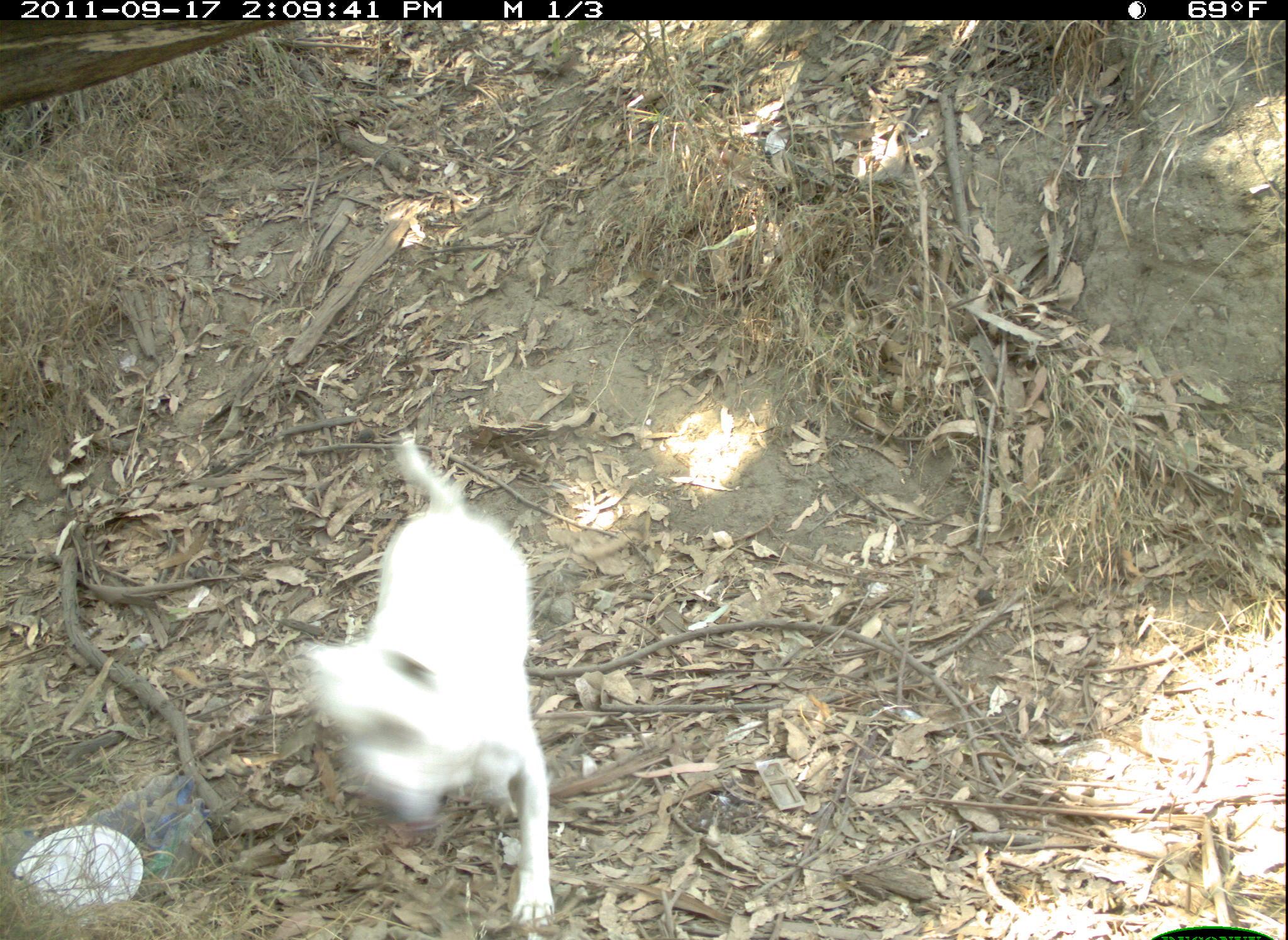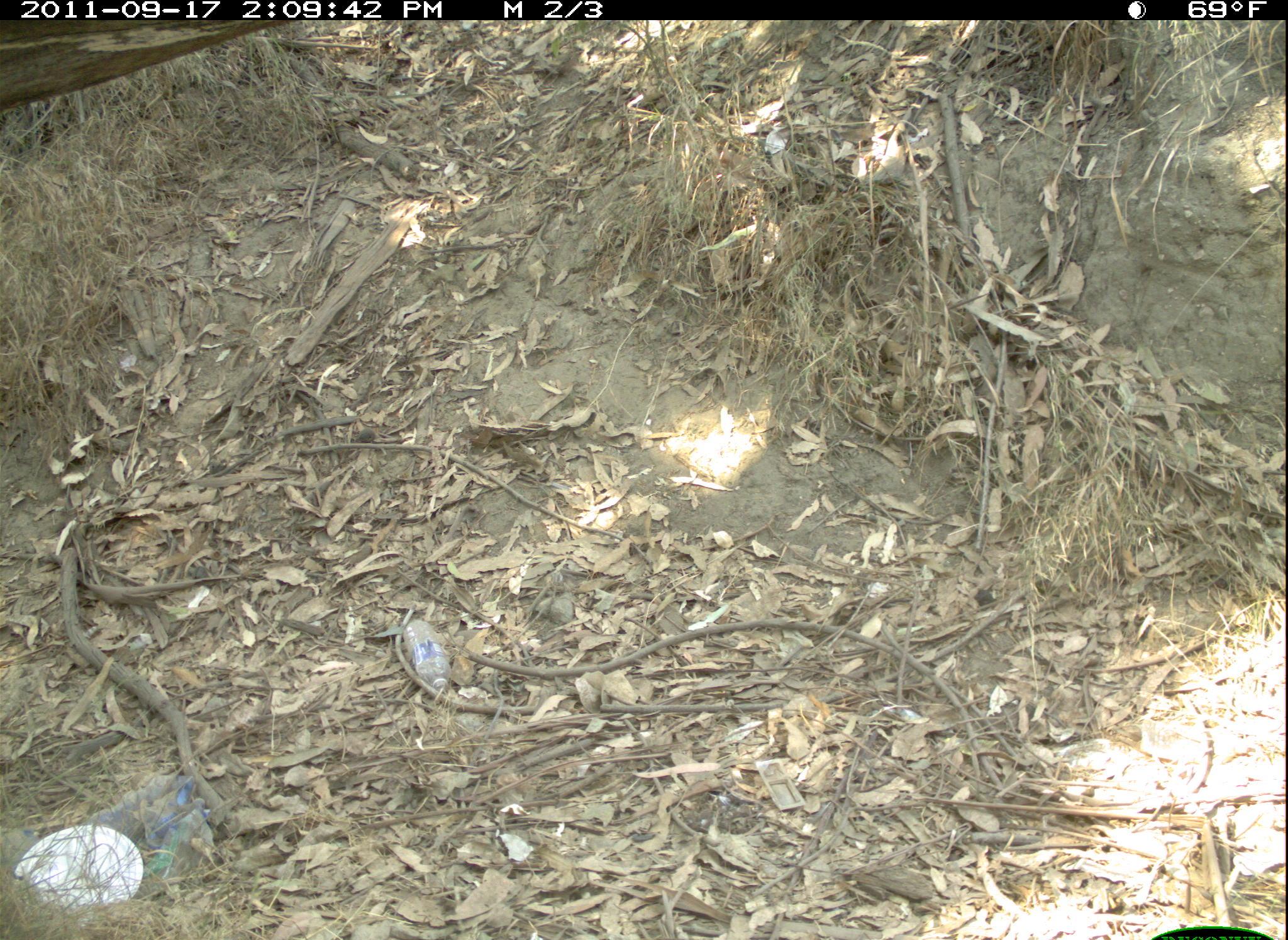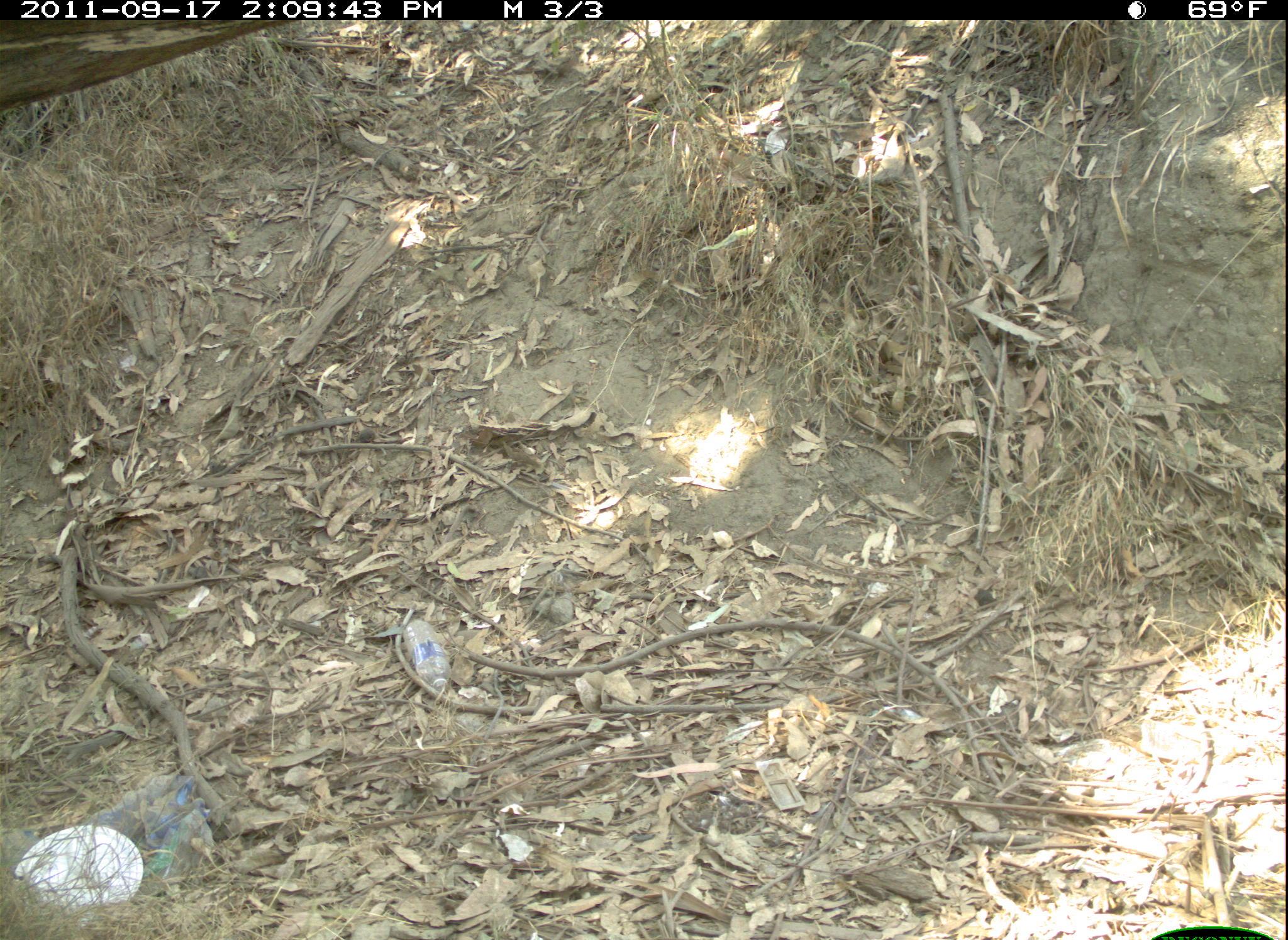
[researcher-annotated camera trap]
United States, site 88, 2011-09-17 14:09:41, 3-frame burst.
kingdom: Animalia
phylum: Chordata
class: Mammalia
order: Carnivora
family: Canidae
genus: Canis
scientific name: Canis familiaris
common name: domestic dog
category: dog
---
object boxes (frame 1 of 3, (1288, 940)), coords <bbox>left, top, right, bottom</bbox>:
dog: <bbox>301, 414, 583, 926</bbox>